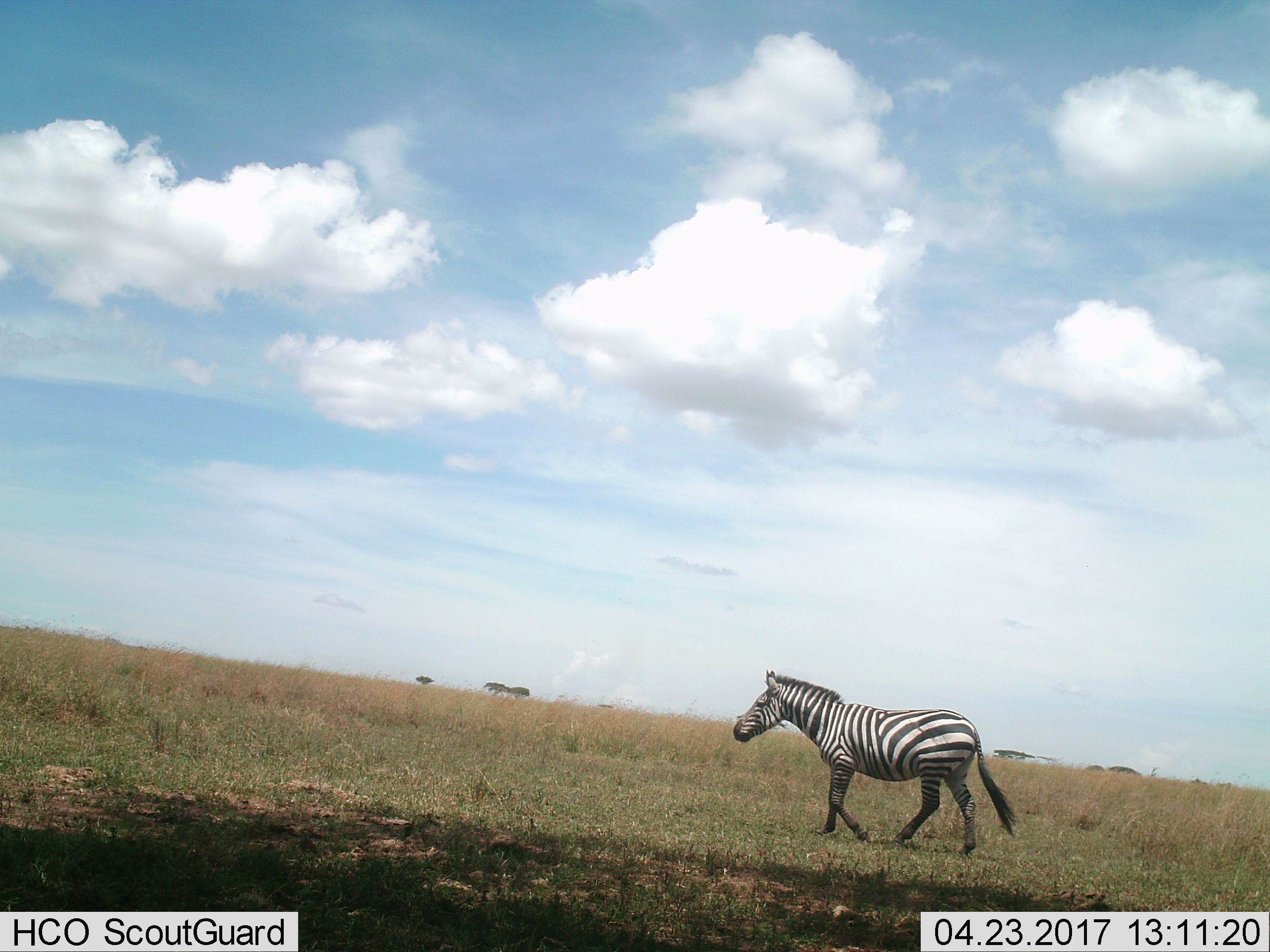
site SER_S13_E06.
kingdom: Animalia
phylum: Chordata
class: Mammalia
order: Perissodactyla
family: Equidae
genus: Equus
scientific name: Equus quagga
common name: plains zebra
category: zebraplains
Zebraplains (plains zebra) (Equus quagga), count 1. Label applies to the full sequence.